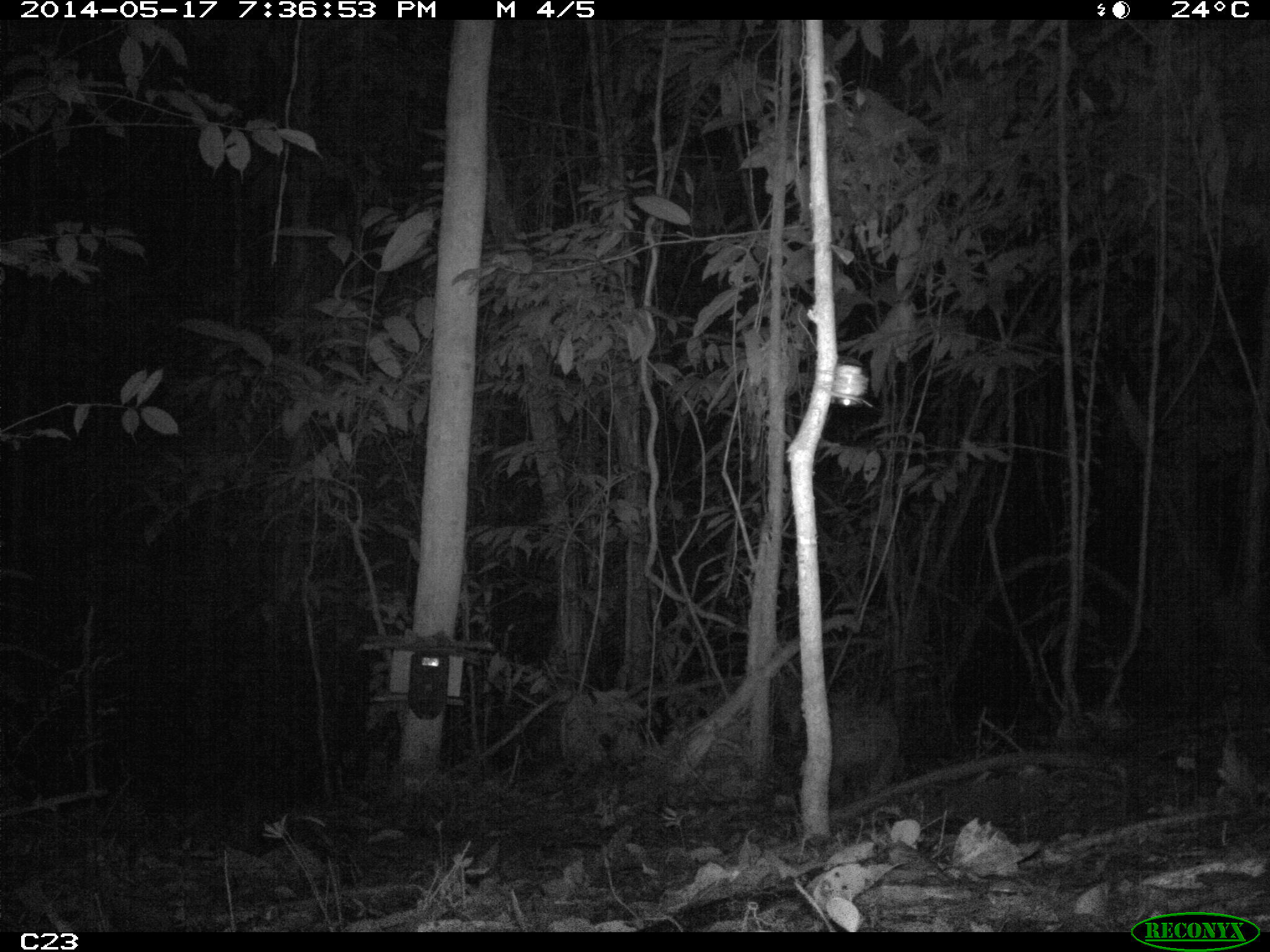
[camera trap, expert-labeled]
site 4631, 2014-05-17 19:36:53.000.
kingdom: Animalia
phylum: Chordata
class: Mammalia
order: Cingulata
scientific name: Cingulata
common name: armadillo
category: unknown armadillo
Unknown armadillo (armadillo) (Cingulata), count 1, age adult, sex male.